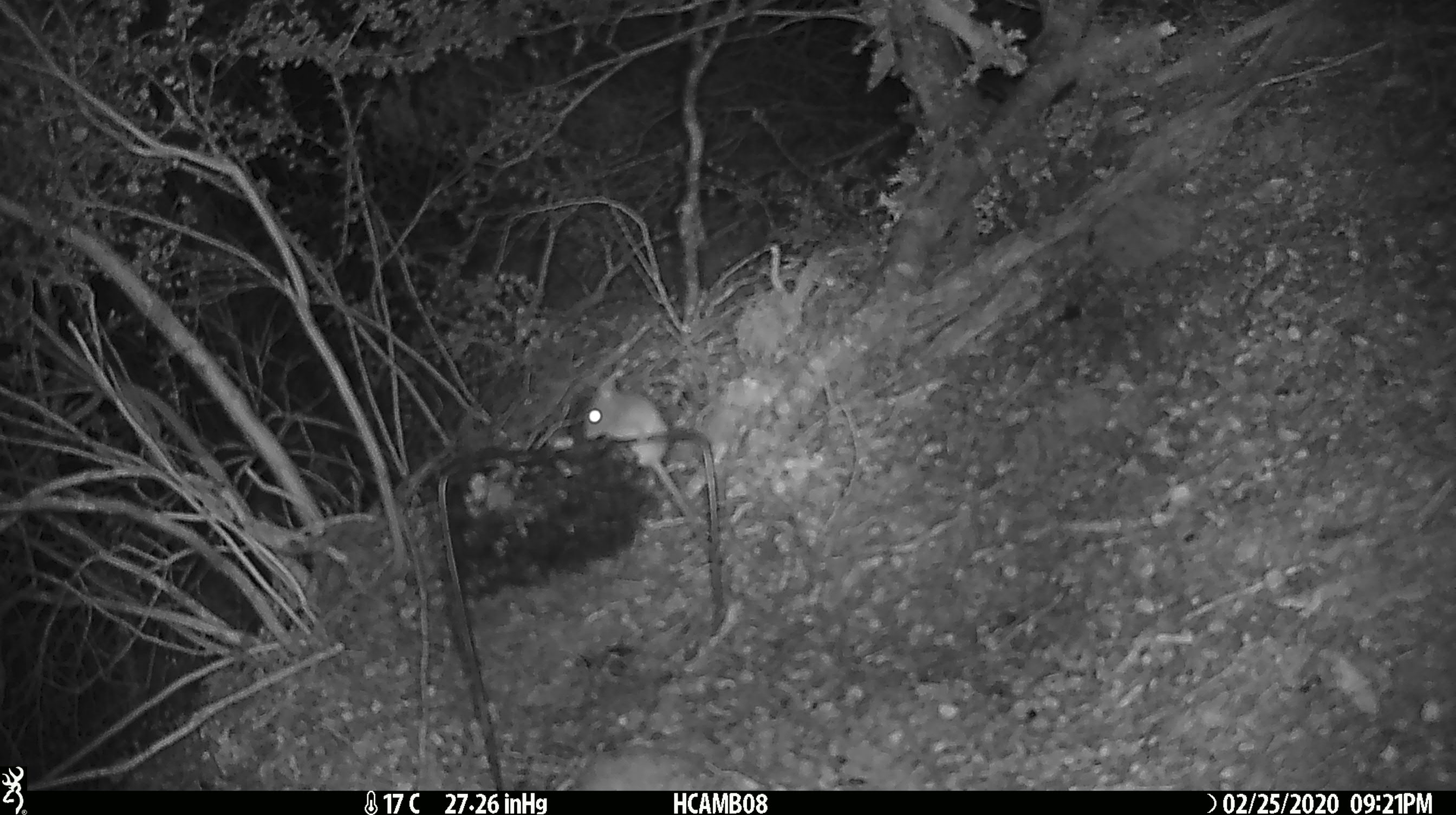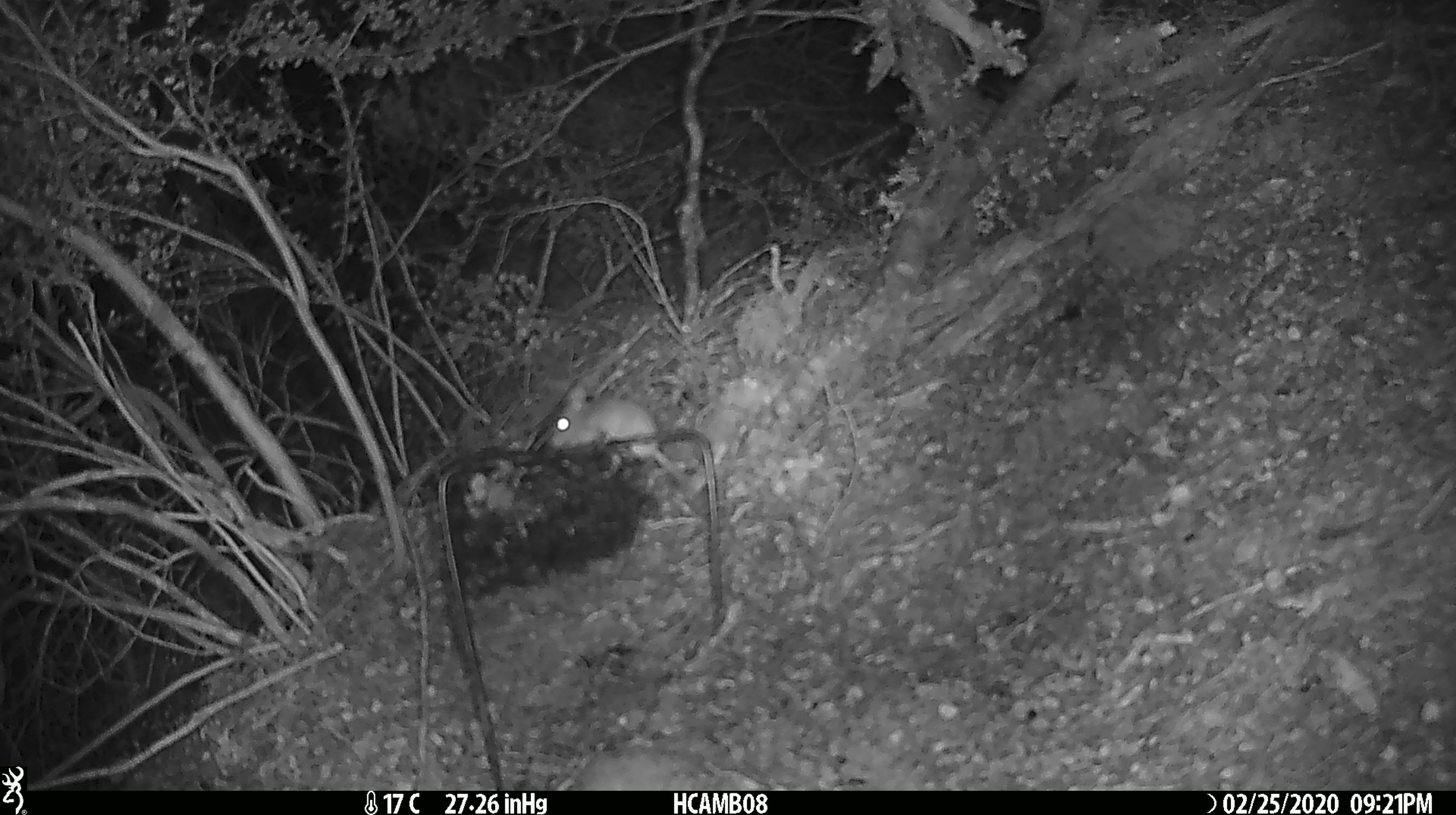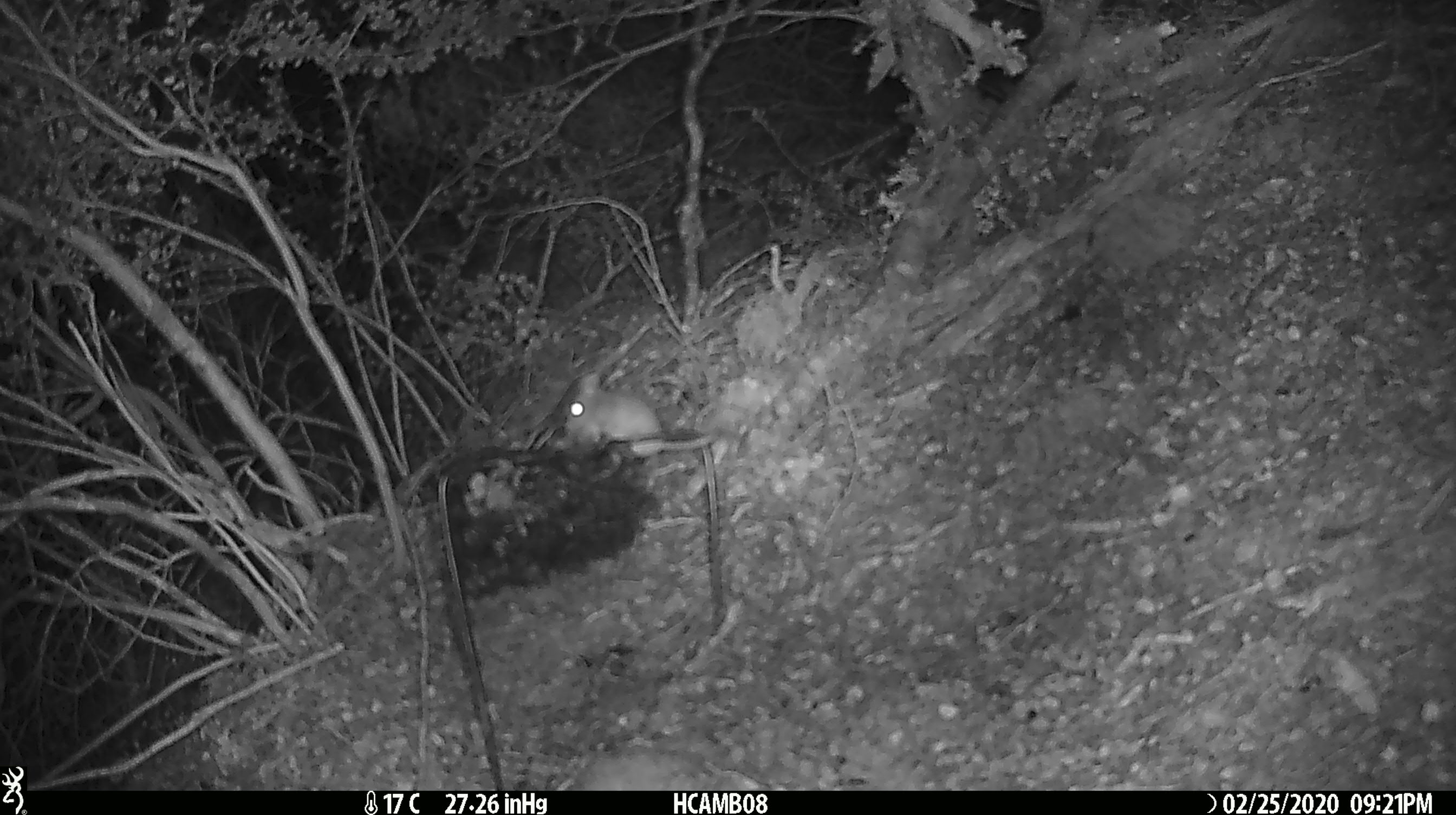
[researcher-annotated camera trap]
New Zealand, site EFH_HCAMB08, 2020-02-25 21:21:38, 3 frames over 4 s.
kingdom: Animalia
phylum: Chordata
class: Mammalia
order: Rodentia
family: Muridae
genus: Mus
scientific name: Mus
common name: mouse